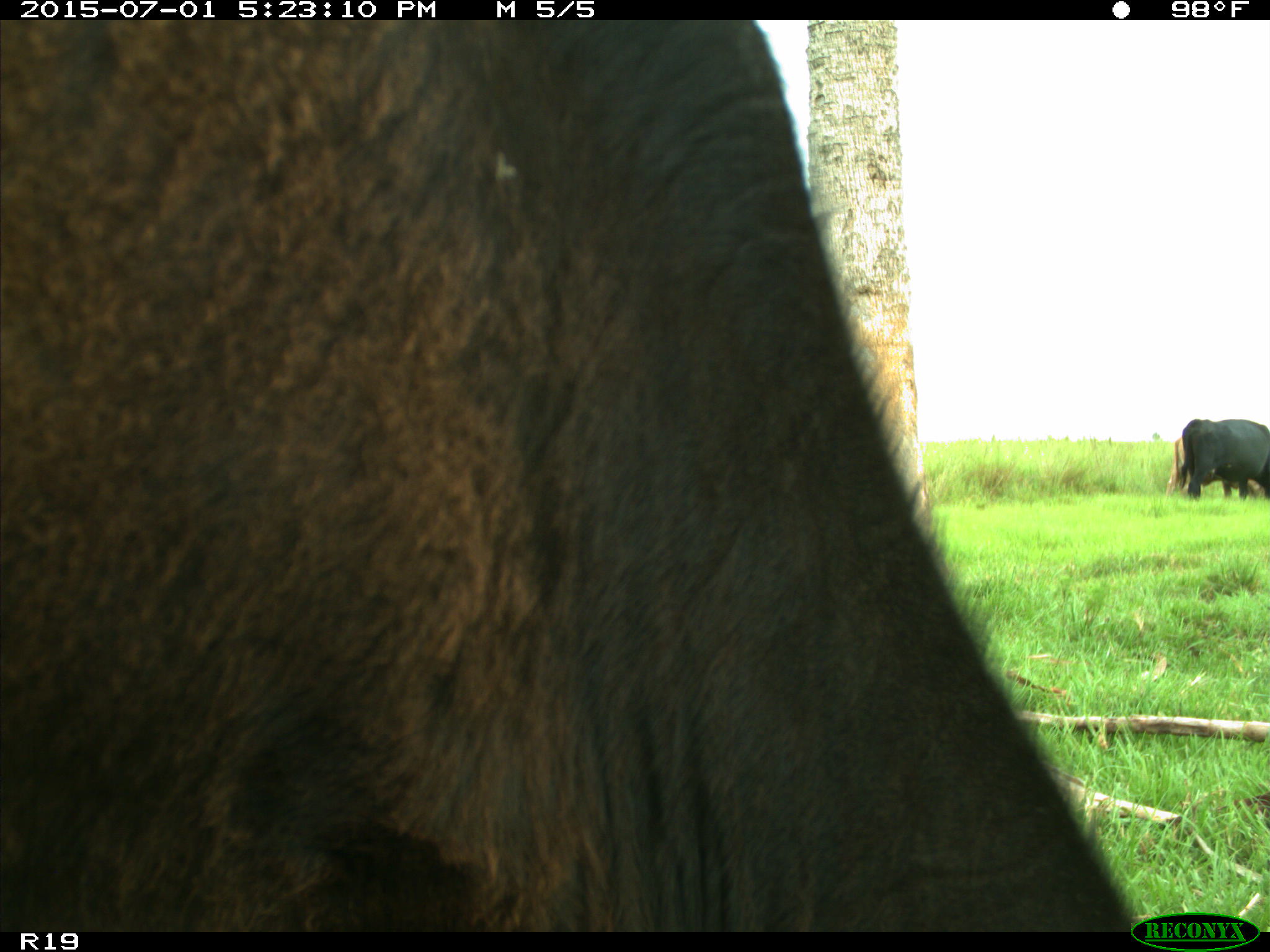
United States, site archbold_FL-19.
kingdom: Animalia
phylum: Chordata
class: Mammalia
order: Artiodactyla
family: Bovidae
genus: Bos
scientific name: Bos taurus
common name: domestic cow